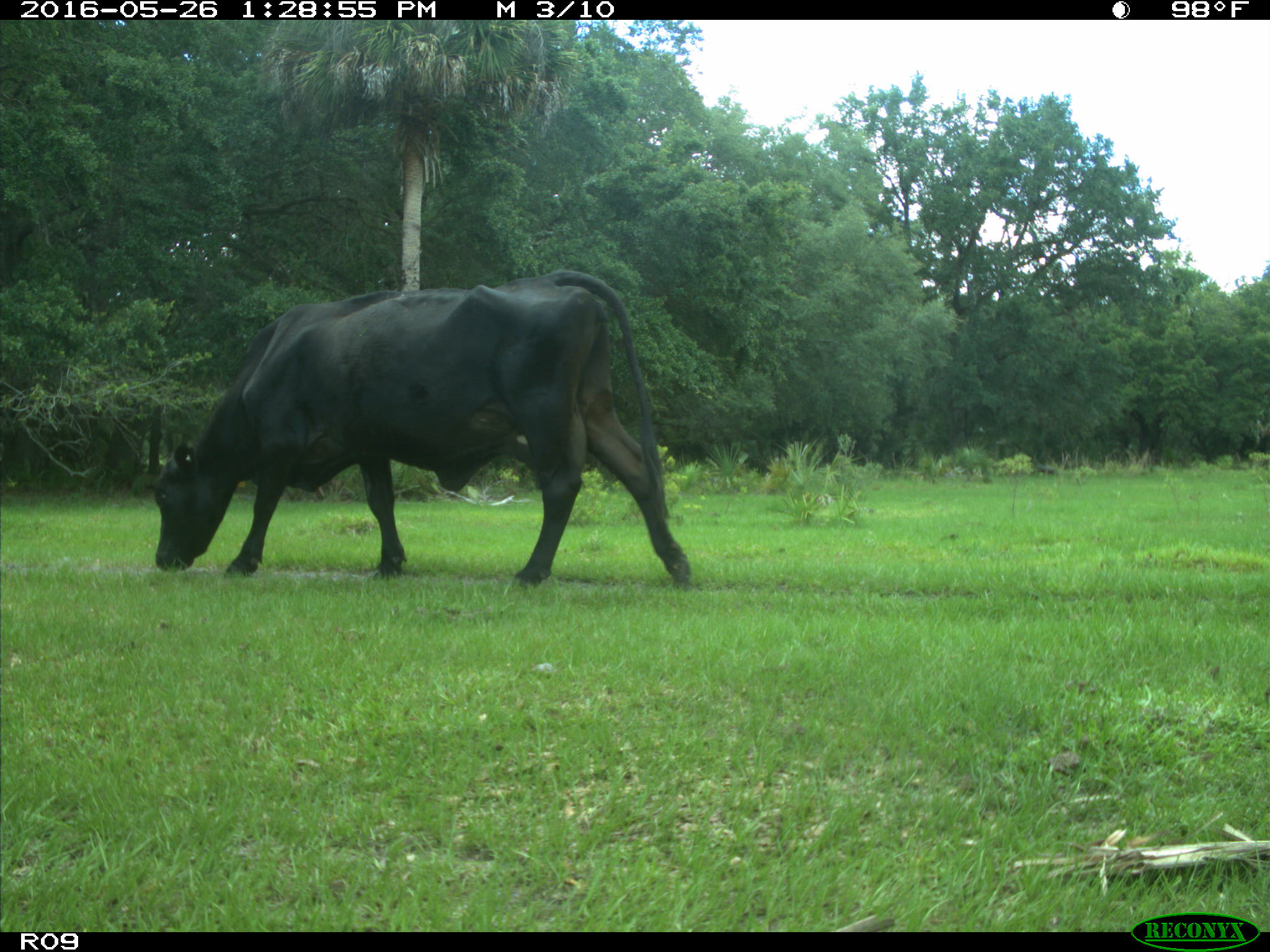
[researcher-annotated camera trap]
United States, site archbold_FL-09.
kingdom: Animalia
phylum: Chordata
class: Mammalia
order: Artiodactyla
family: Bovidae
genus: Bos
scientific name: Bos taurus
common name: domestic cow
Bos taurus (domestic cow).